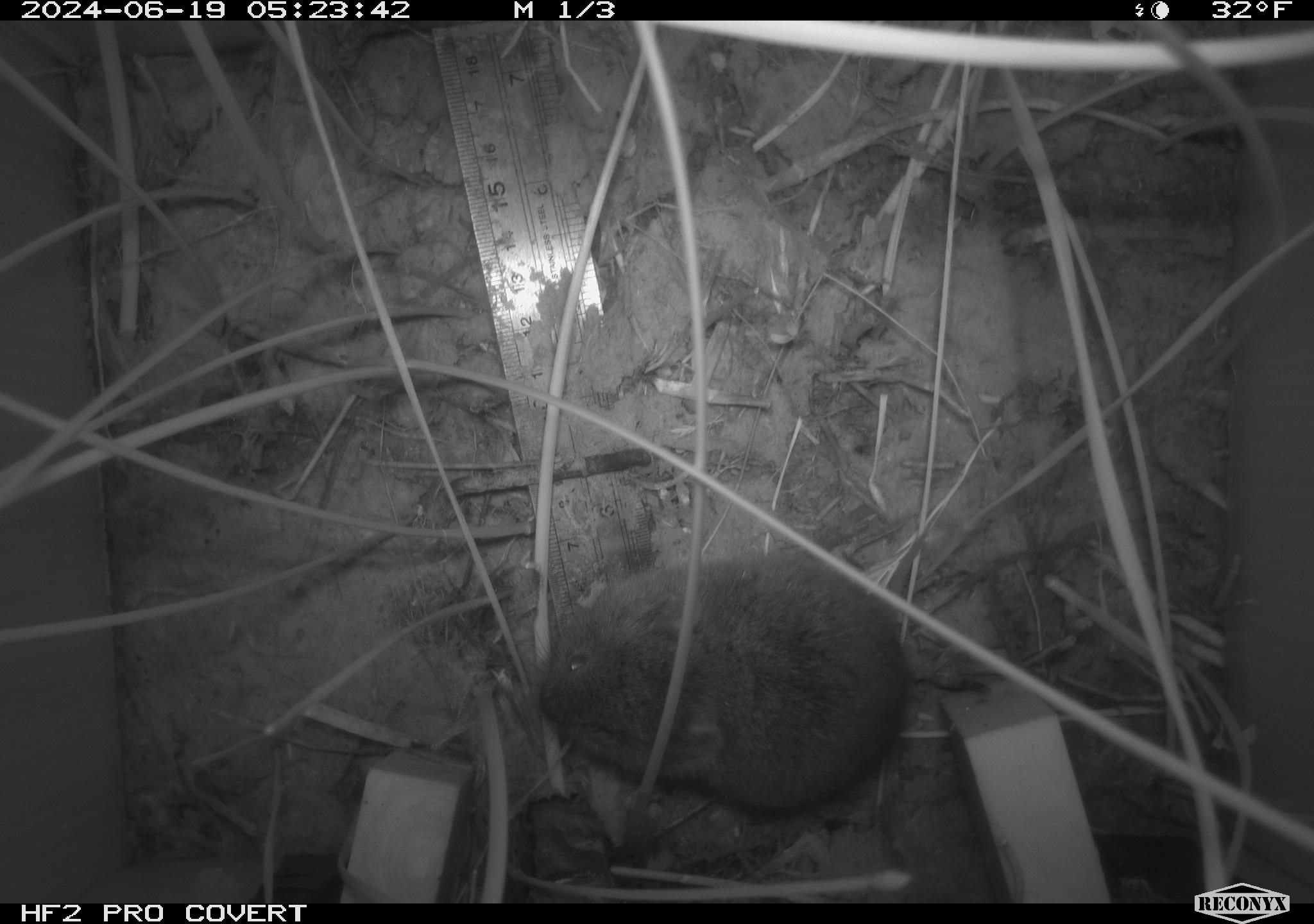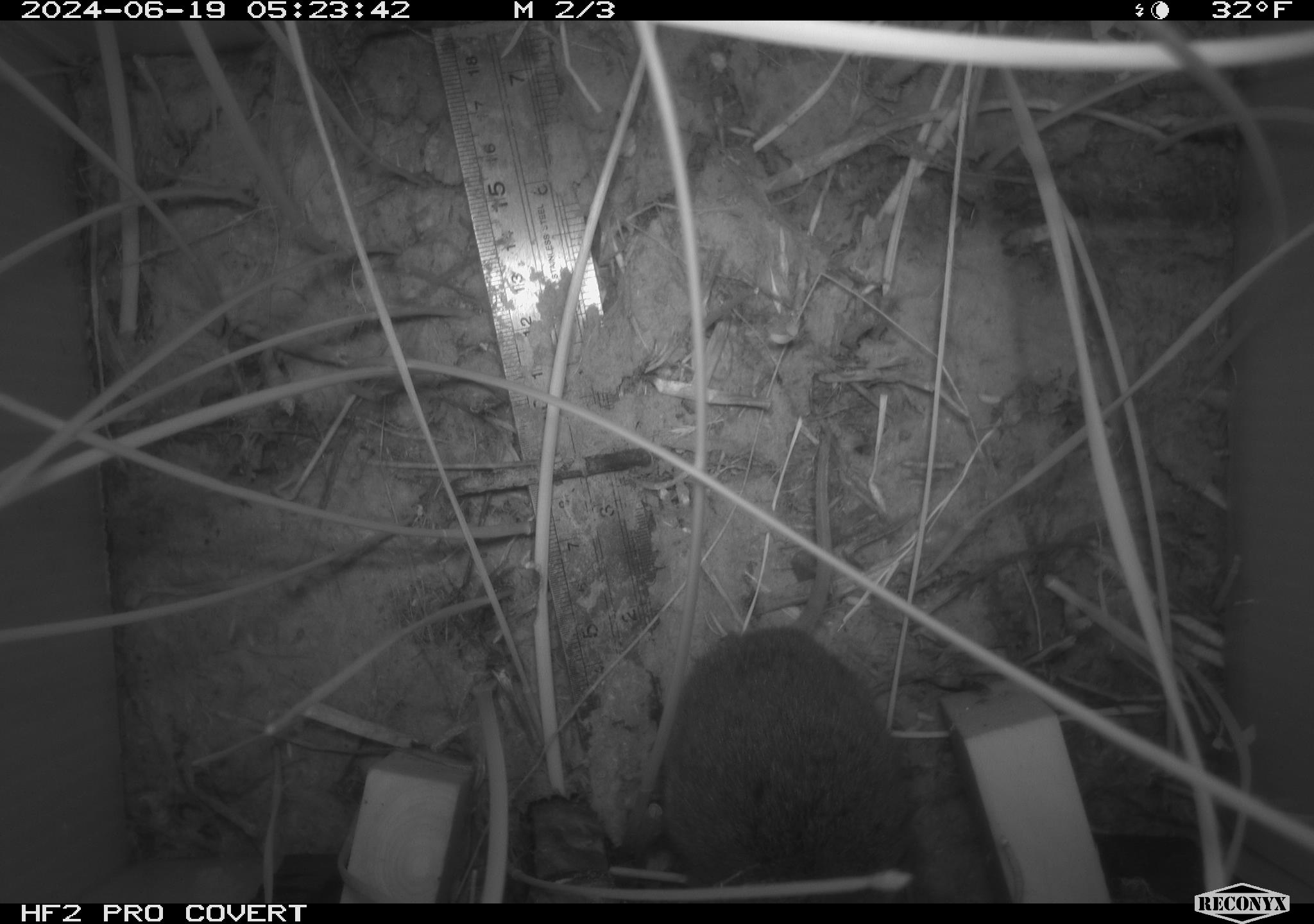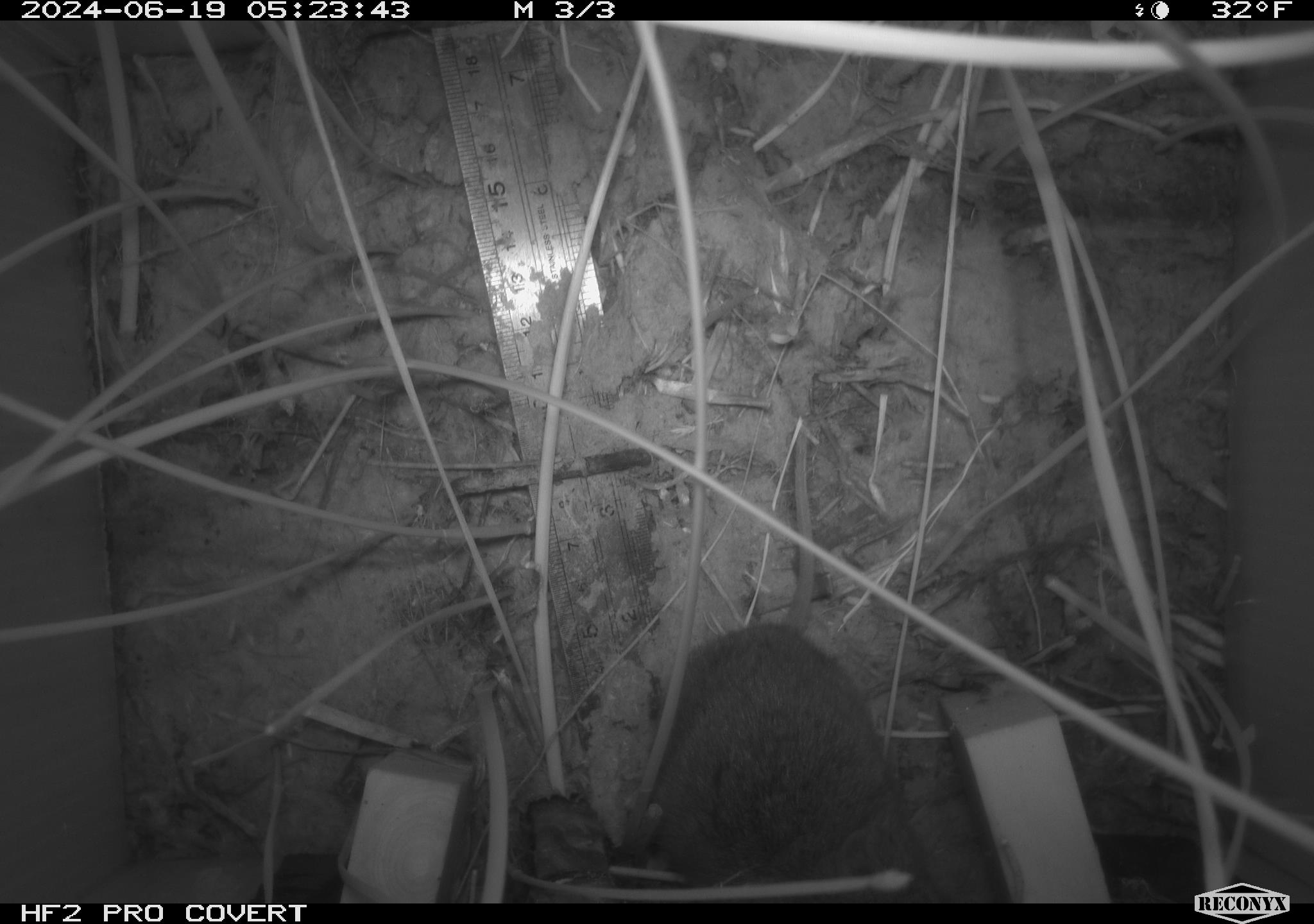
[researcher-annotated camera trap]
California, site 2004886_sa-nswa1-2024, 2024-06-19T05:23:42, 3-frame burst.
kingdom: Animalia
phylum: Chordata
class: Mammalia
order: Rodentia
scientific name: Rodentia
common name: rodent